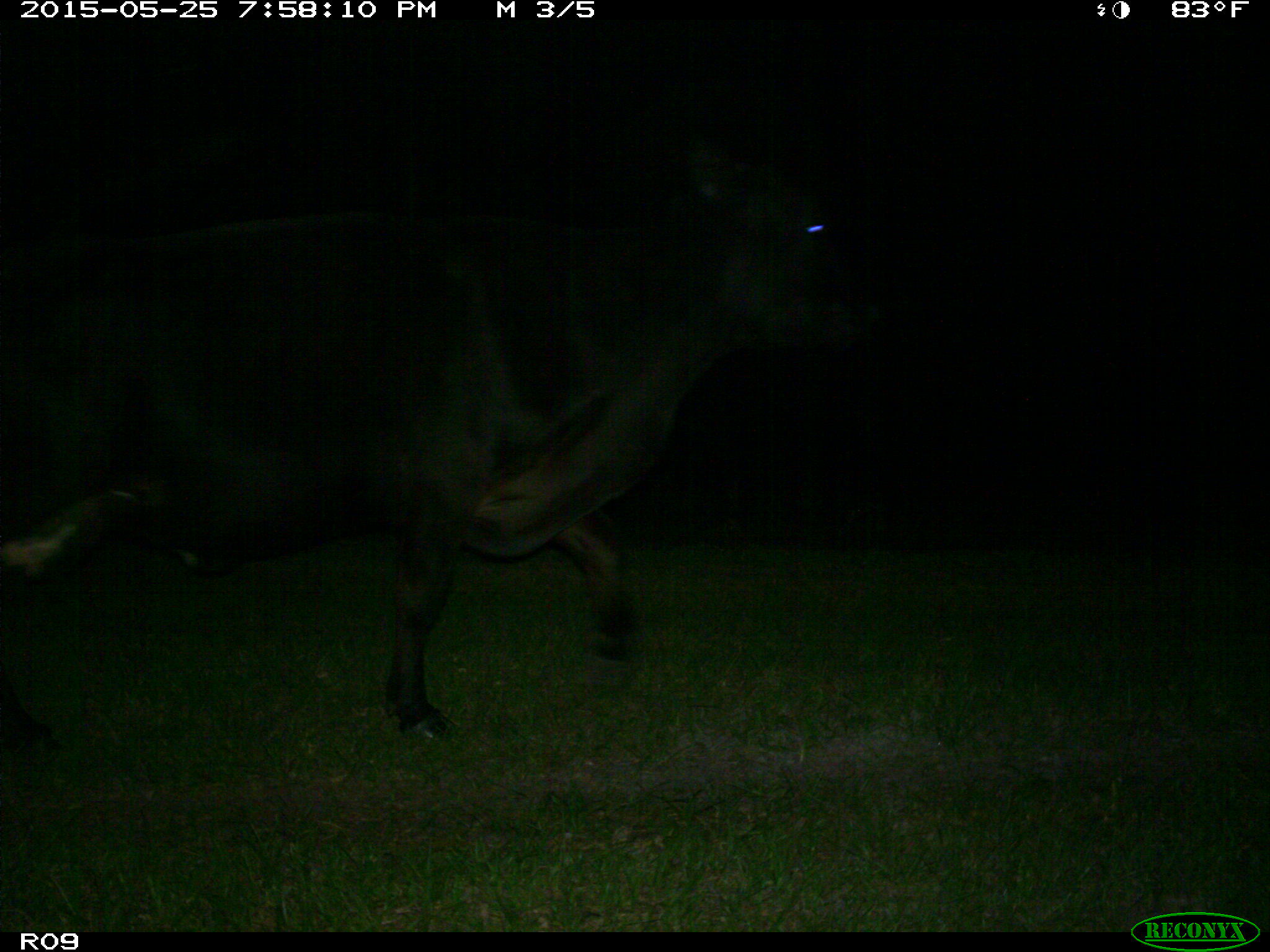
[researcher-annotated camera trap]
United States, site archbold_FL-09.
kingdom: Animalia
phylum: Chordata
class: Mammalia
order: Artiodactyla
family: Bovidae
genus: Bos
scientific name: Bos taurus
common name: domestic cow